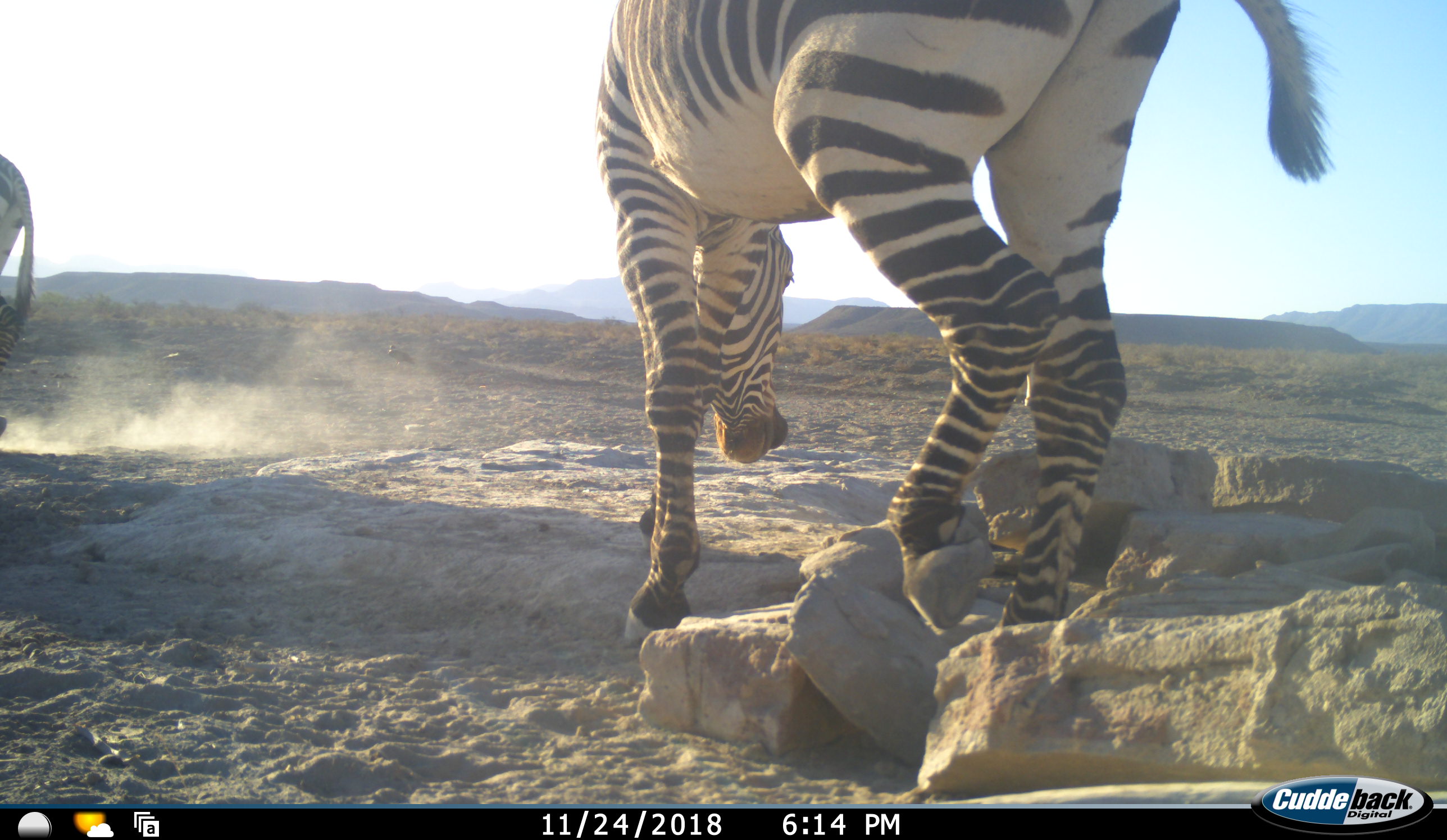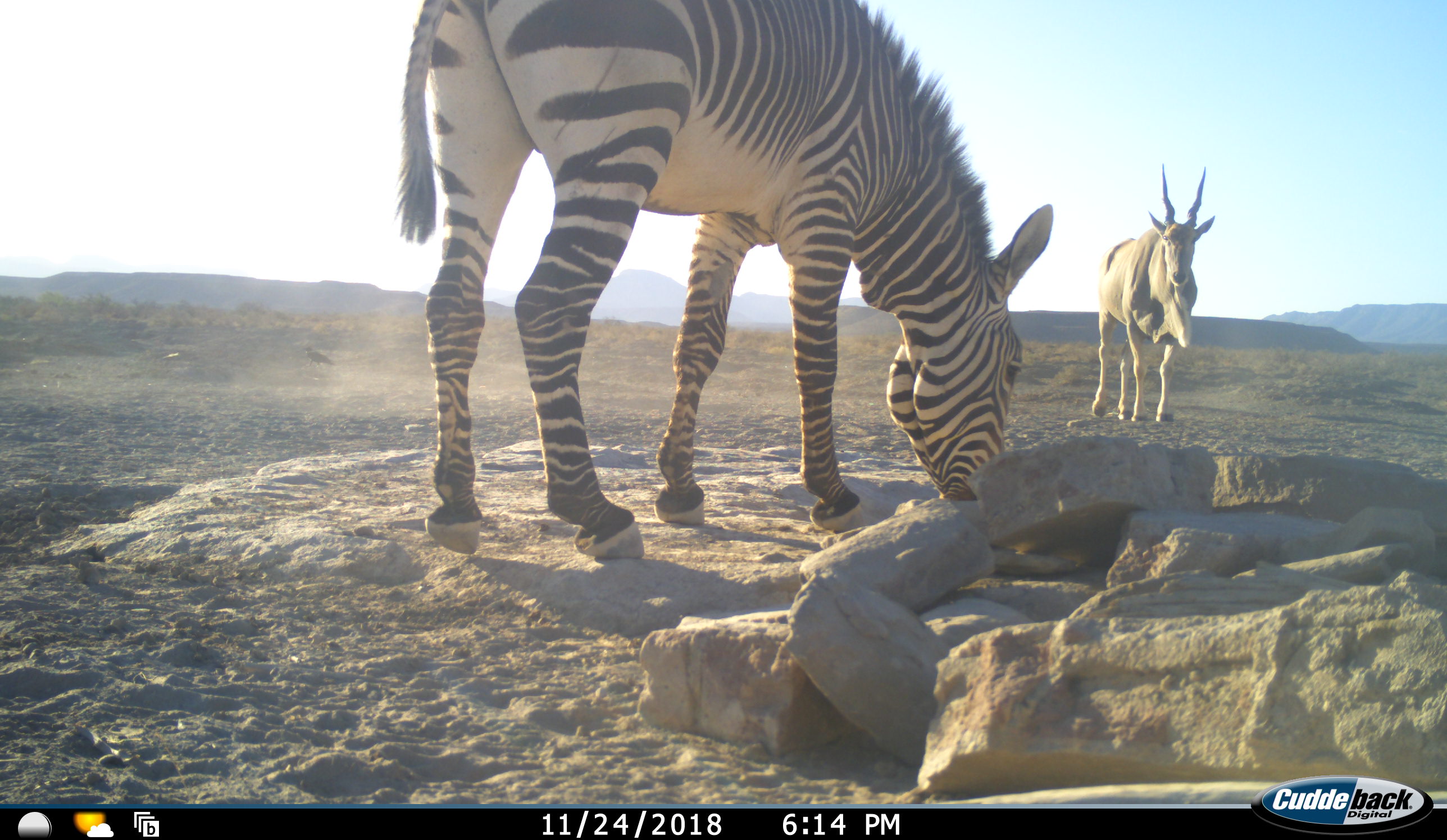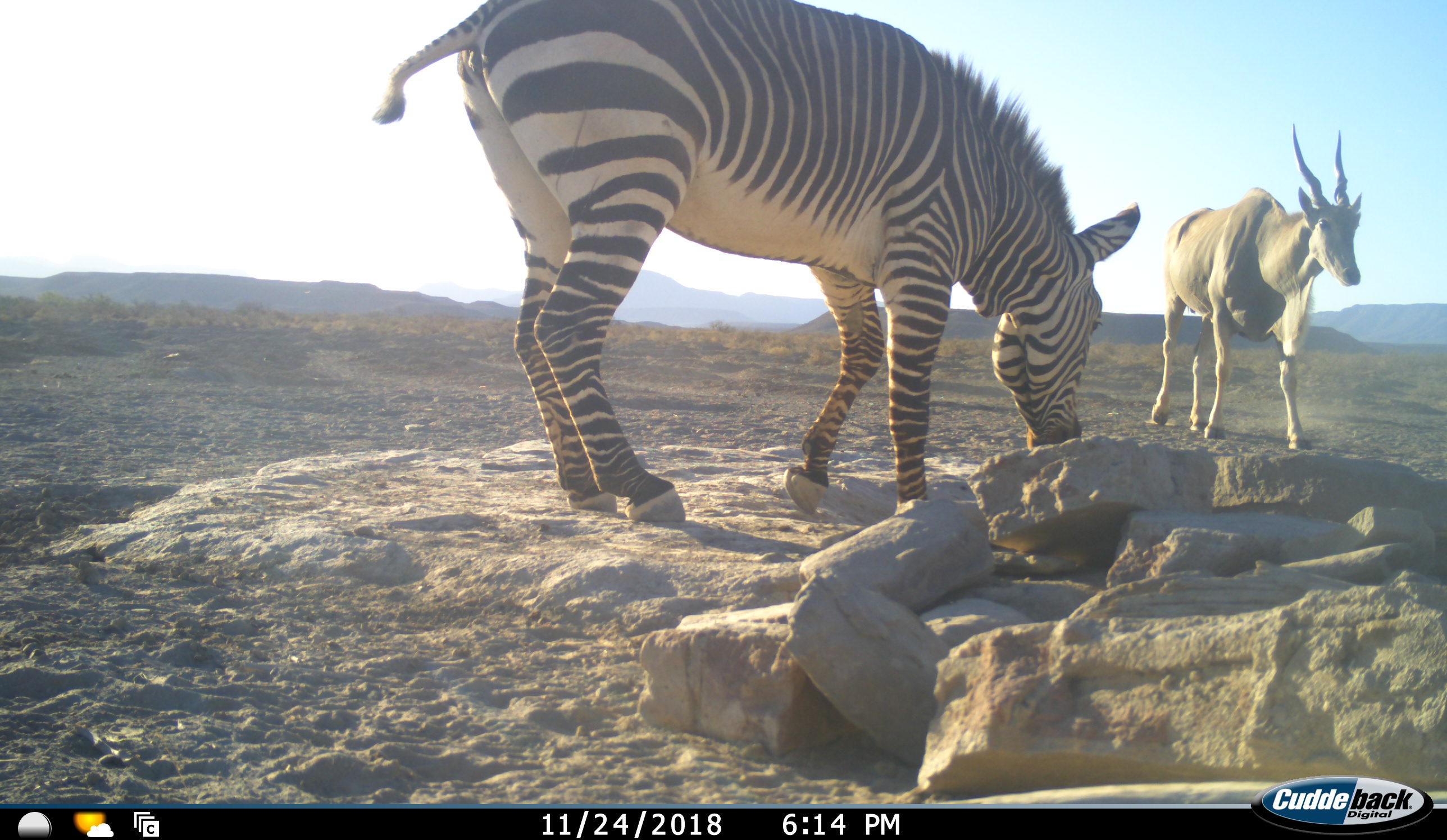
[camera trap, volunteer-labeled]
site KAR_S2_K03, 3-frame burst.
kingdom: Animalia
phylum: Chordata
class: Mammalia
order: Artiodactyla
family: Bovidae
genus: Tragelaphus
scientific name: Tragelaphus oryx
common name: eland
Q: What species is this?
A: Eland (Tragelaphus oryx).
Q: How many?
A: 1.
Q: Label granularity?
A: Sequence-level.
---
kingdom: Animalia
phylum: Chordata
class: Mammalia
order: Perissodactyla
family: Equidae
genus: Equus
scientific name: Equus zebra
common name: mountain zebra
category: zebramountain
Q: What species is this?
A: Zebramountain (mountain zebra) (Equus zebra).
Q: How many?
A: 2.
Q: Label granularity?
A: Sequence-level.